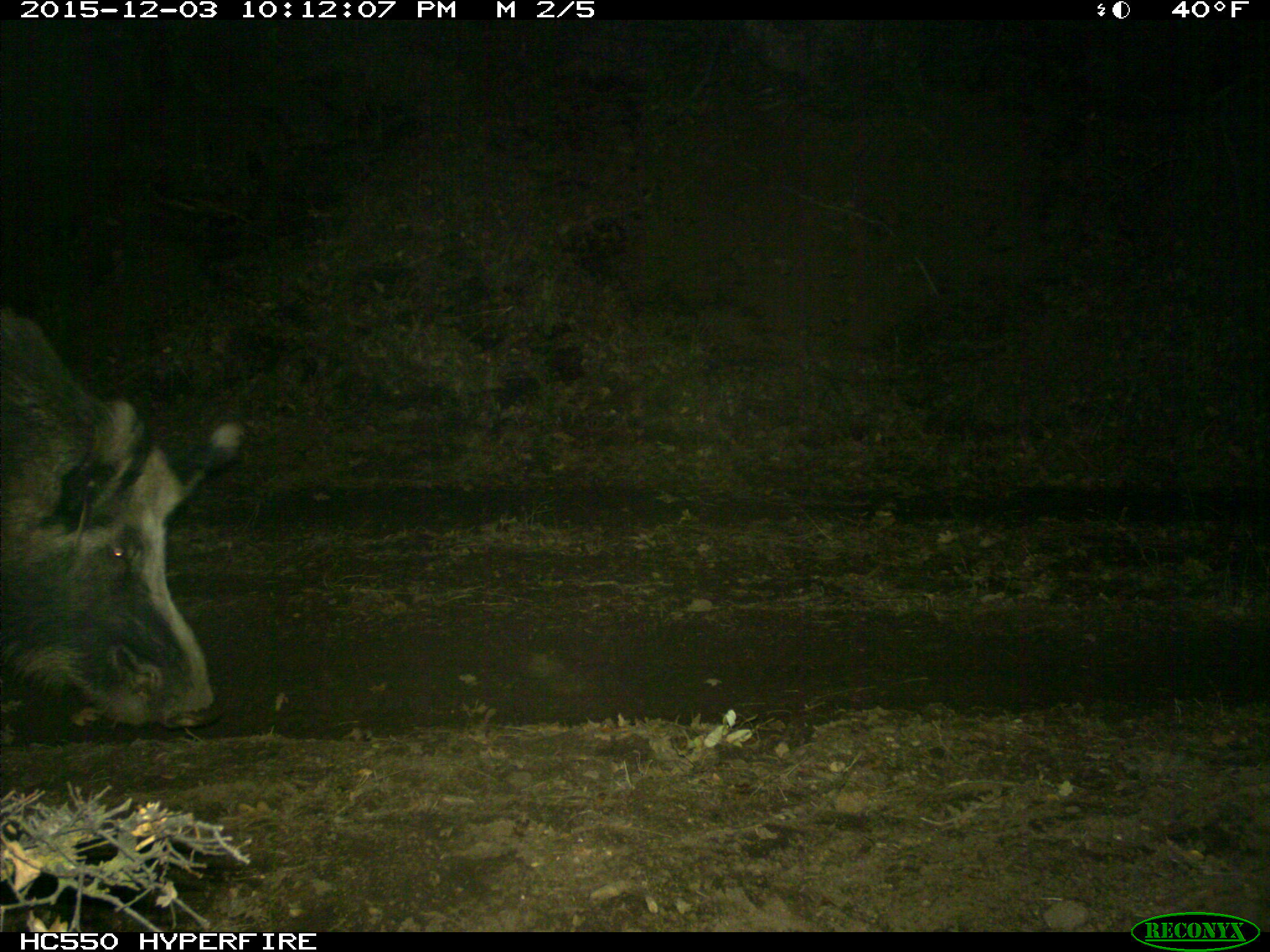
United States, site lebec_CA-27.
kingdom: Animalia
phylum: Chordata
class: Mammalia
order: Artiodactyla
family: Suidae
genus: Sus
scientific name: Sus scrofa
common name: wild boar